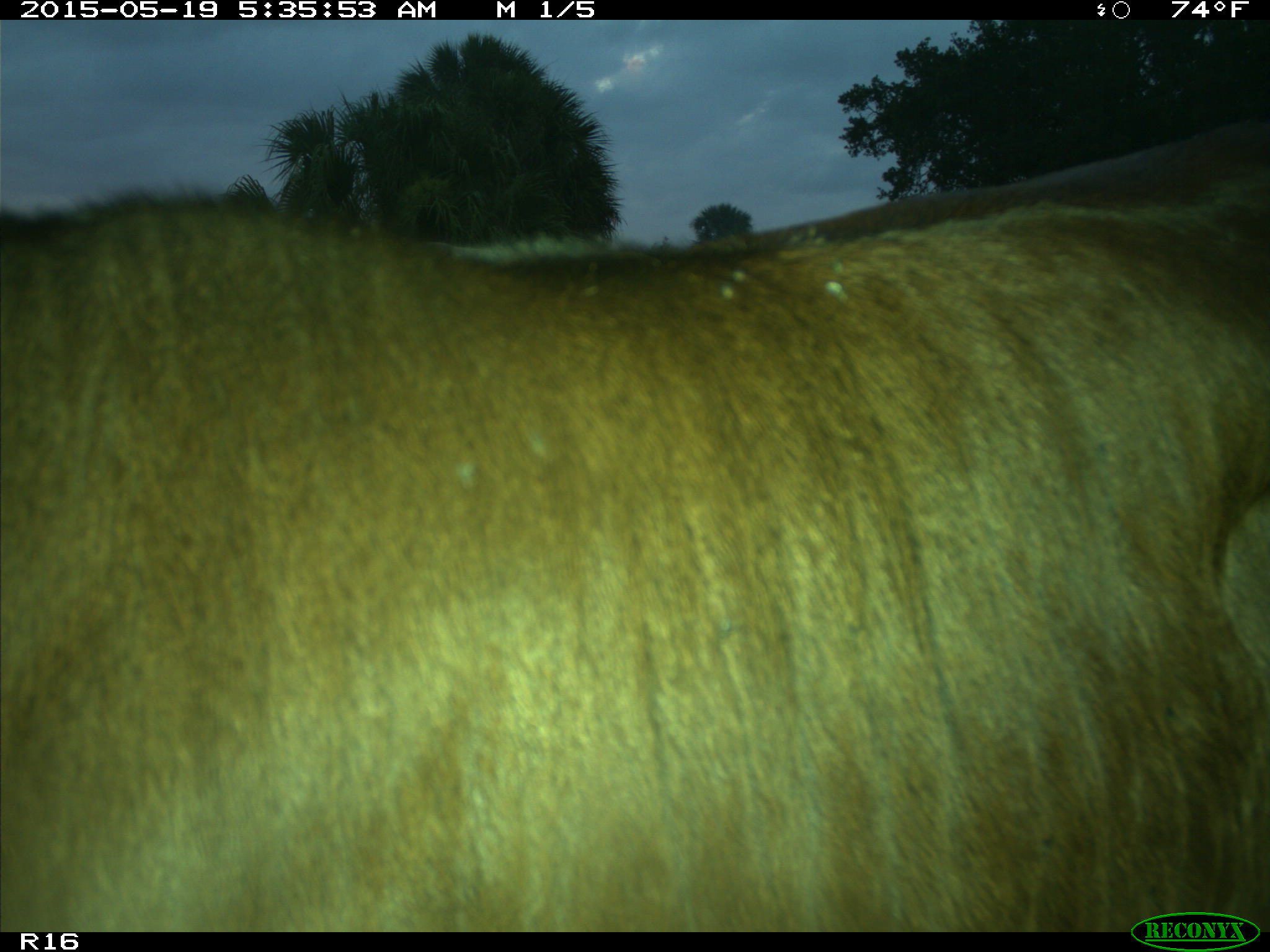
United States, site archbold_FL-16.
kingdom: Animalia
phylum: Chordata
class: Mammalia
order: Artiodactyla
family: Bovidae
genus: Bos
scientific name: Bos taurus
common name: domestic cow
Bos taurus (domestic cow).